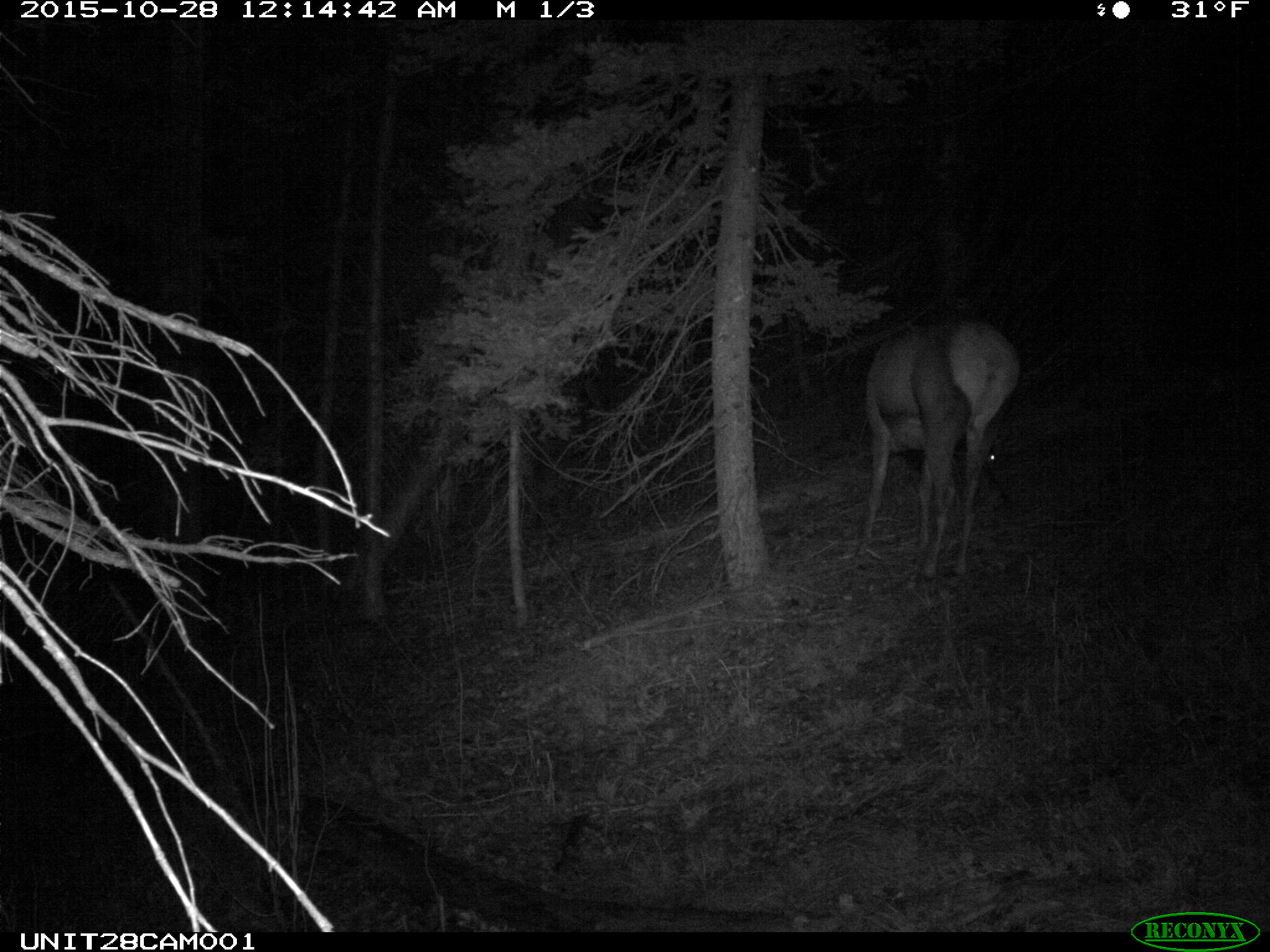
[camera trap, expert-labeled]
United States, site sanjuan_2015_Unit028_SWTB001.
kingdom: Animalia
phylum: Chordata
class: Mammalia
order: Artiodactyla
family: Cervidae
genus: Cervus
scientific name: Cervus elaphus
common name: red deer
Cervus elaphus (red deer).